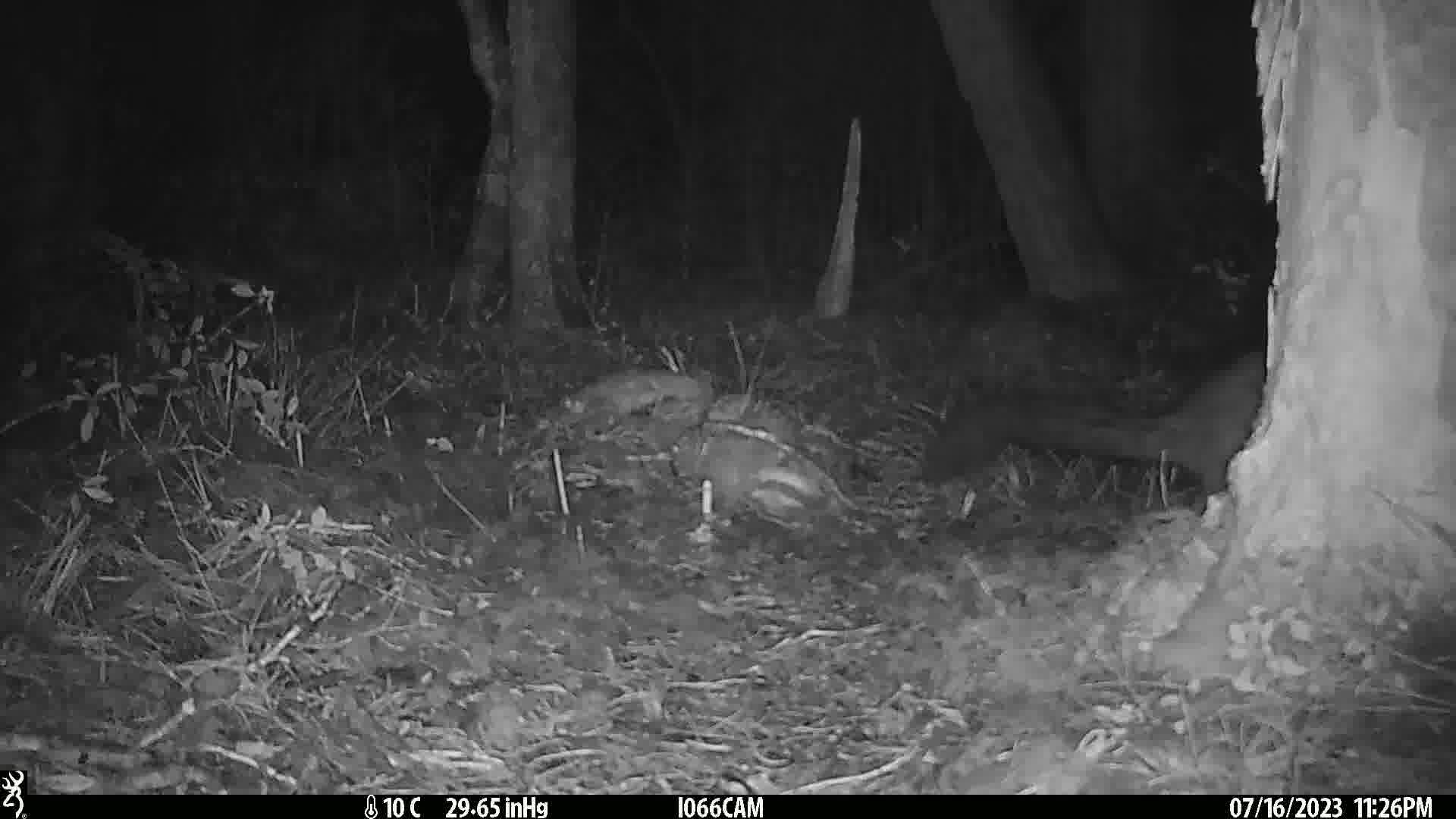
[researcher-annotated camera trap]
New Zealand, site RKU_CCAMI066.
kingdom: Animalia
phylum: Chordata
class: Mammalia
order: Diprotodontia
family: Phalangeridae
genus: Trichosurus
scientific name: Trichosurus vulpecula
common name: common brushtail possum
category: possum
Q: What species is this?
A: Possum (common brushtail possum) (Trichosurus vulpecula).